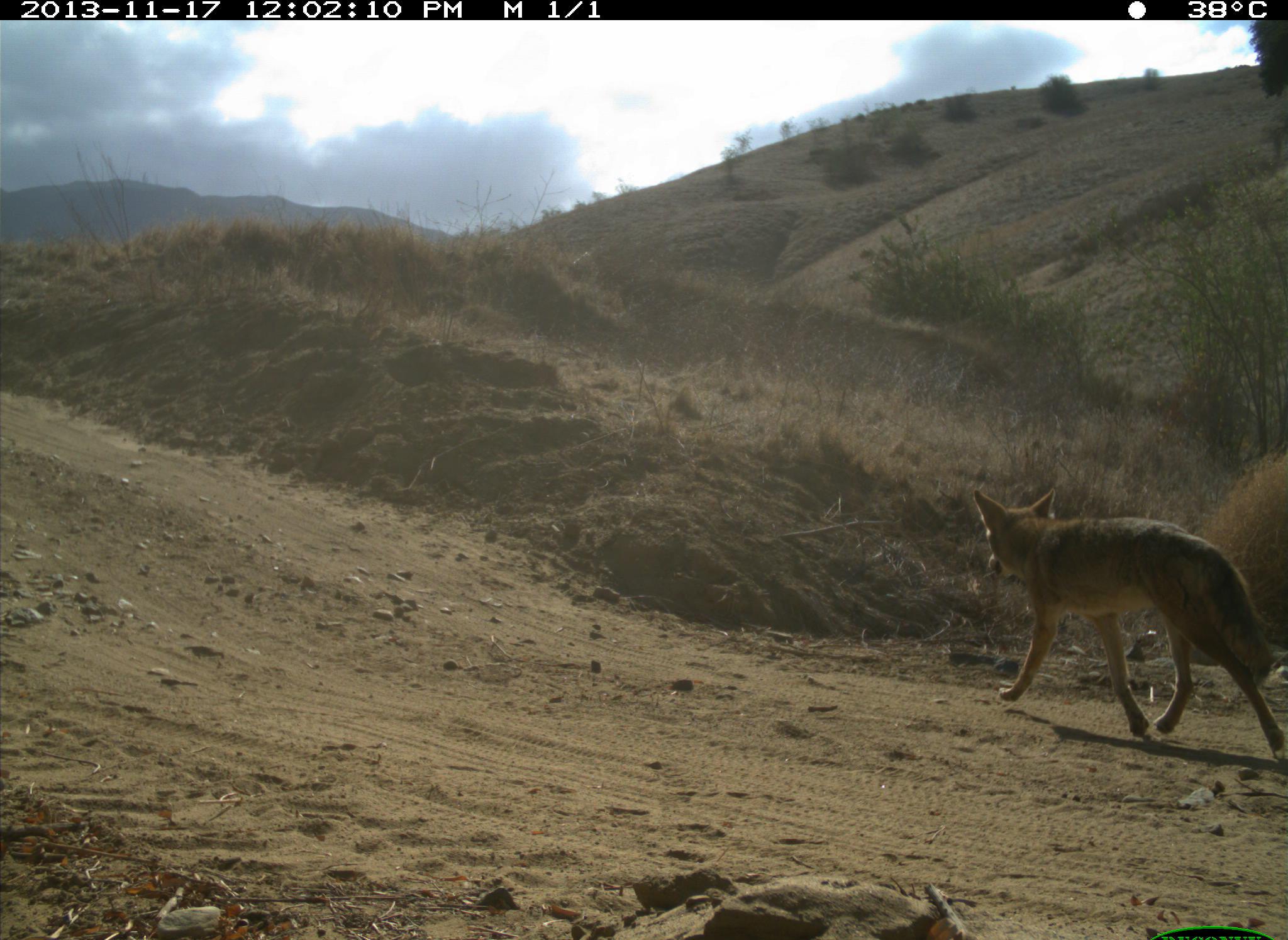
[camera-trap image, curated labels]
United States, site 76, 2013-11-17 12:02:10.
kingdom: Animalia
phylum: Chordata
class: Mammalia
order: Carnivora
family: Canidae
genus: Canis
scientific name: Canis familiaris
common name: domestic dog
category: dog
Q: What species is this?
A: Dog (domestic dog) (Canis familiaris).